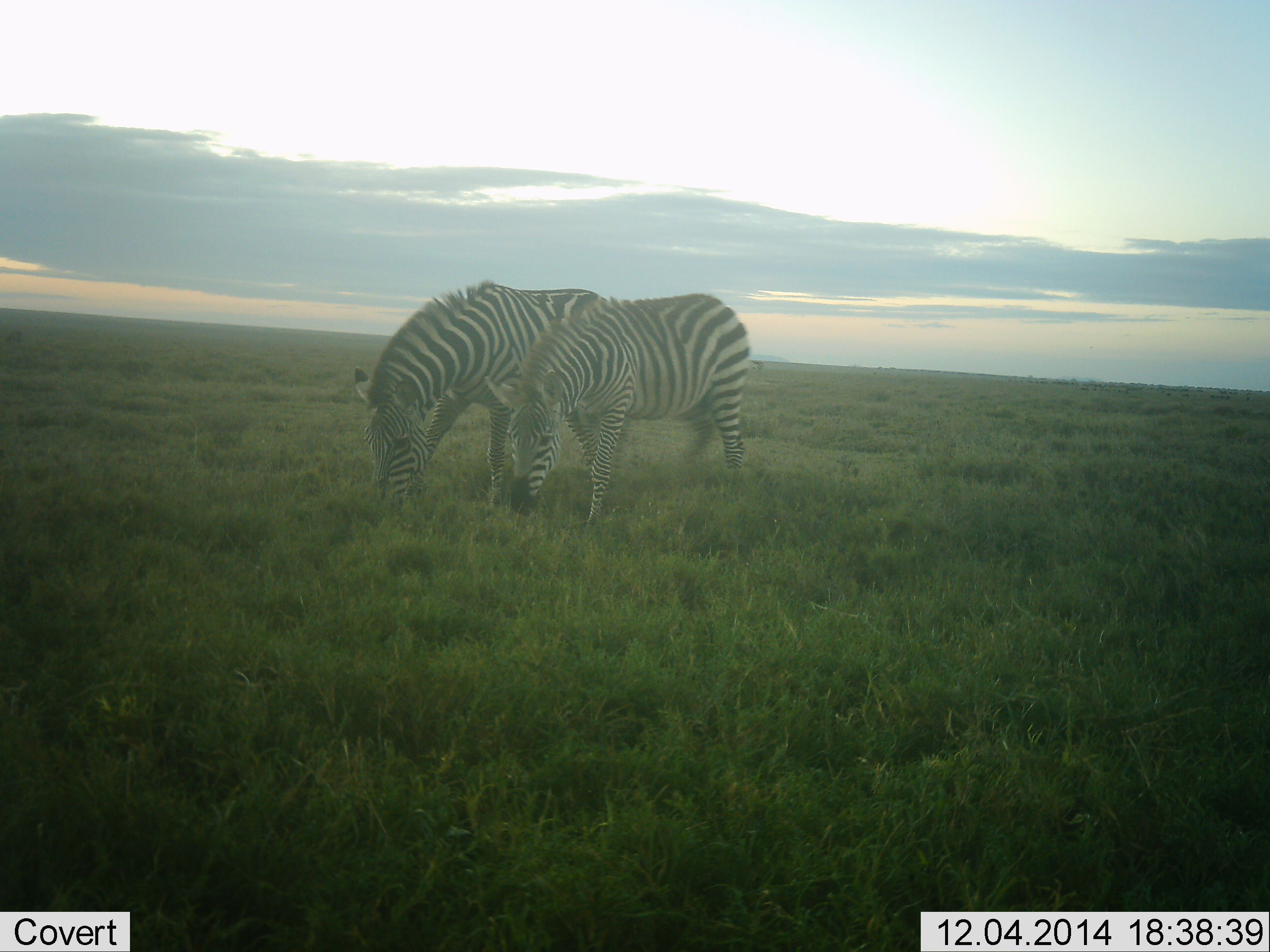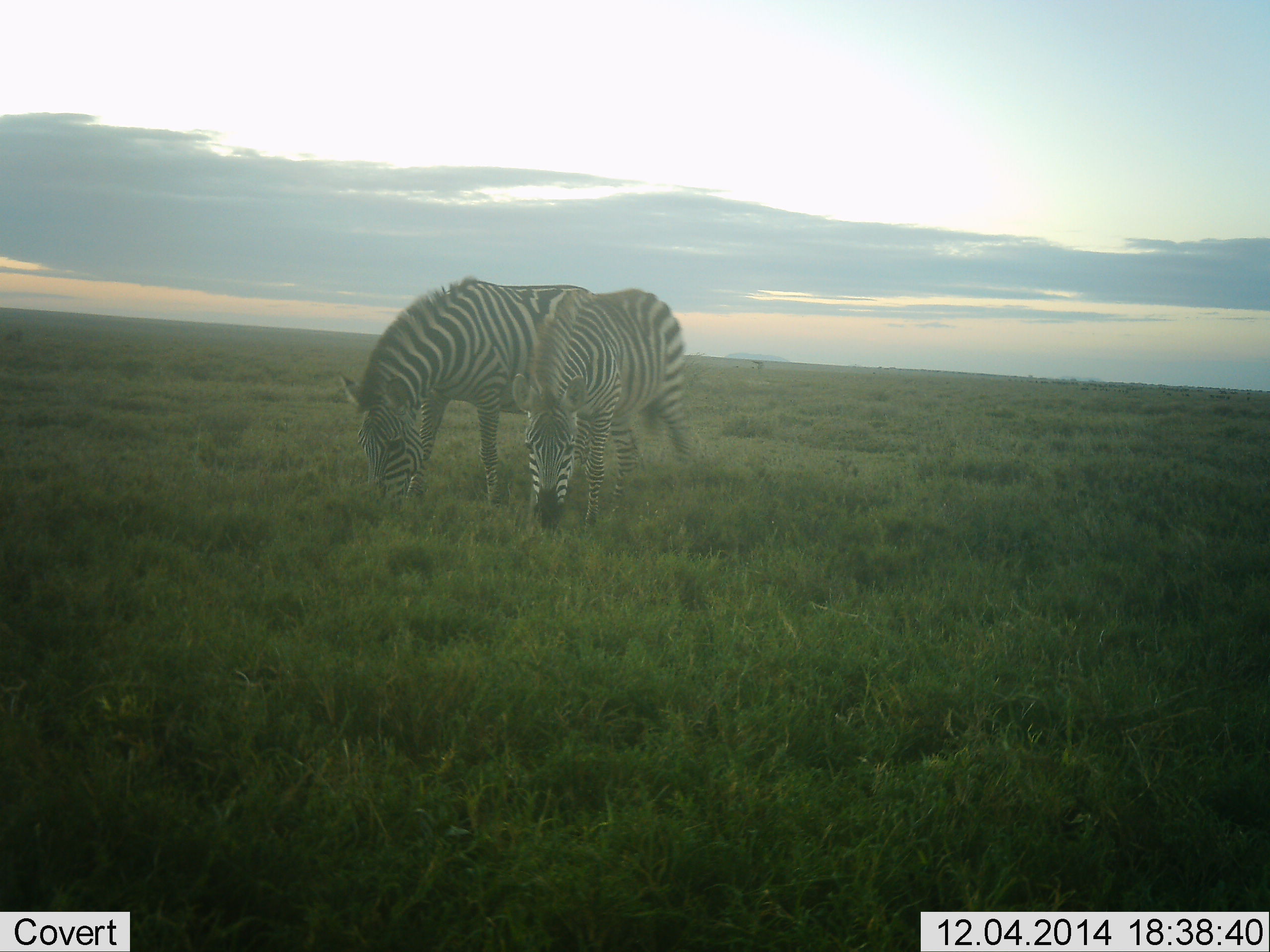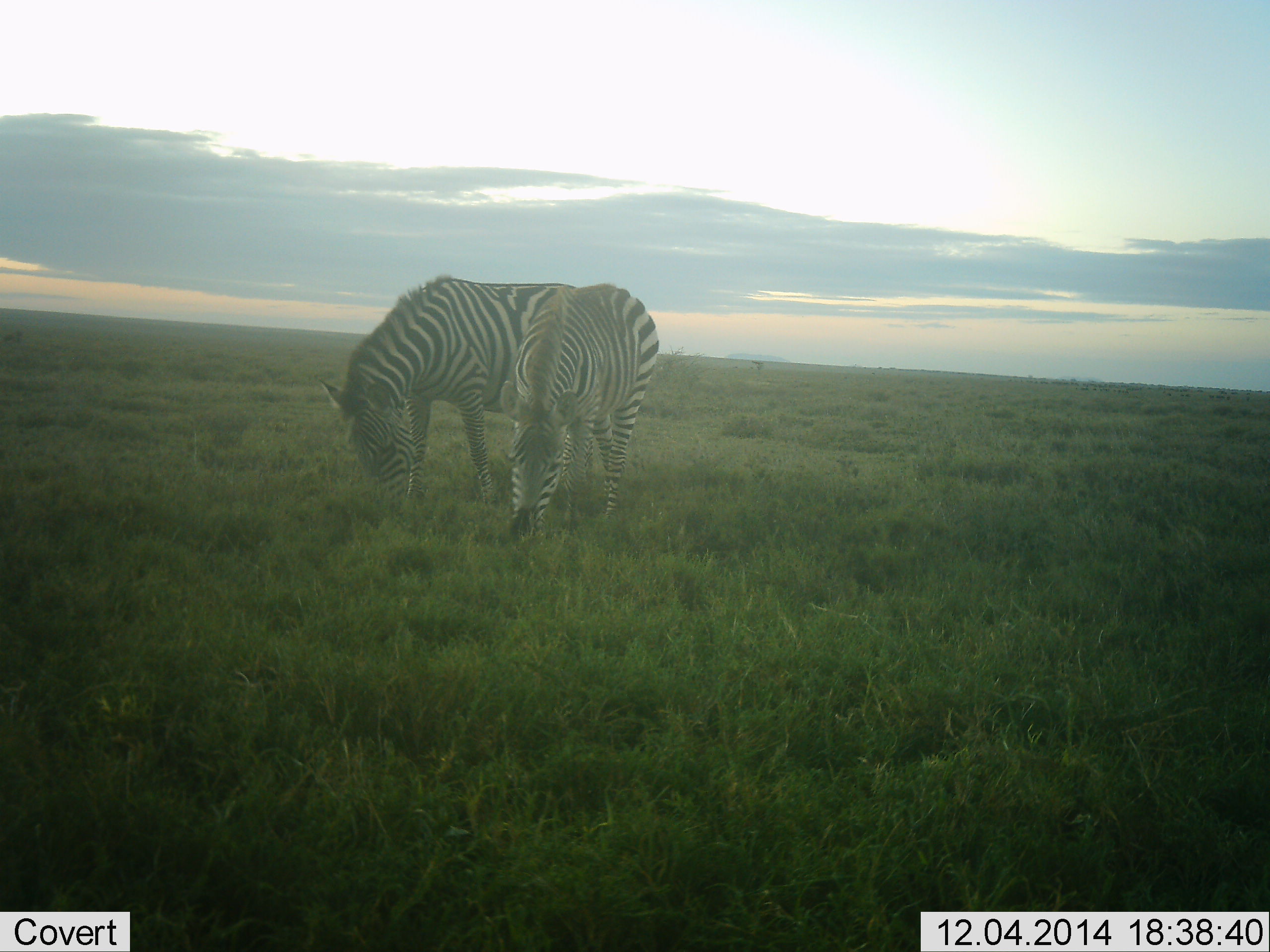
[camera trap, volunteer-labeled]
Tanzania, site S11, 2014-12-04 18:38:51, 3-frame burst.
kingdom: Animalia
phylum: Chordata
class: Mammalia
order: Perissodactyla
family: Equidae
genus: Equus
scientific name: Equus quagga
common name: plains zebra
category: zebra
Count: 2.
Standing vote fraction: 9%.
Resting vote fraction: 0%.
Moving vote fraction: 0%.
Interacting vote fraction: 0%.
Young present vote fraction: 0%.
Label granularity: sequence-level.